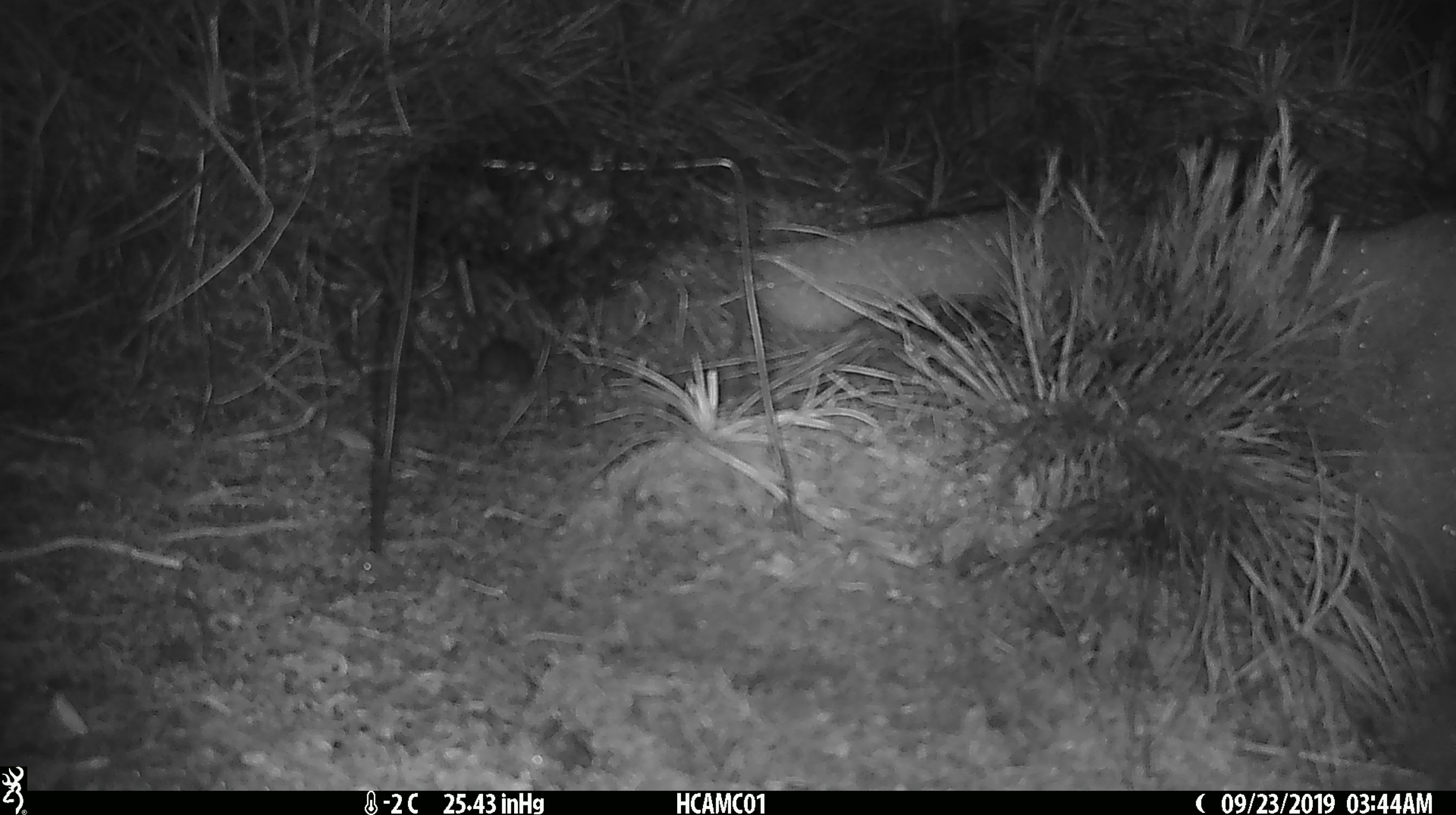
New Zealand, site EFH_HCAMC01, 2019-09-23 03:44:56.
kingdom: Animalia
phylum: Chordata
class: Mammalia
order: Rodentia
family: Muridae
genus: Mus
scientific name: Mus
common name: mouse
Mouse (Mus).